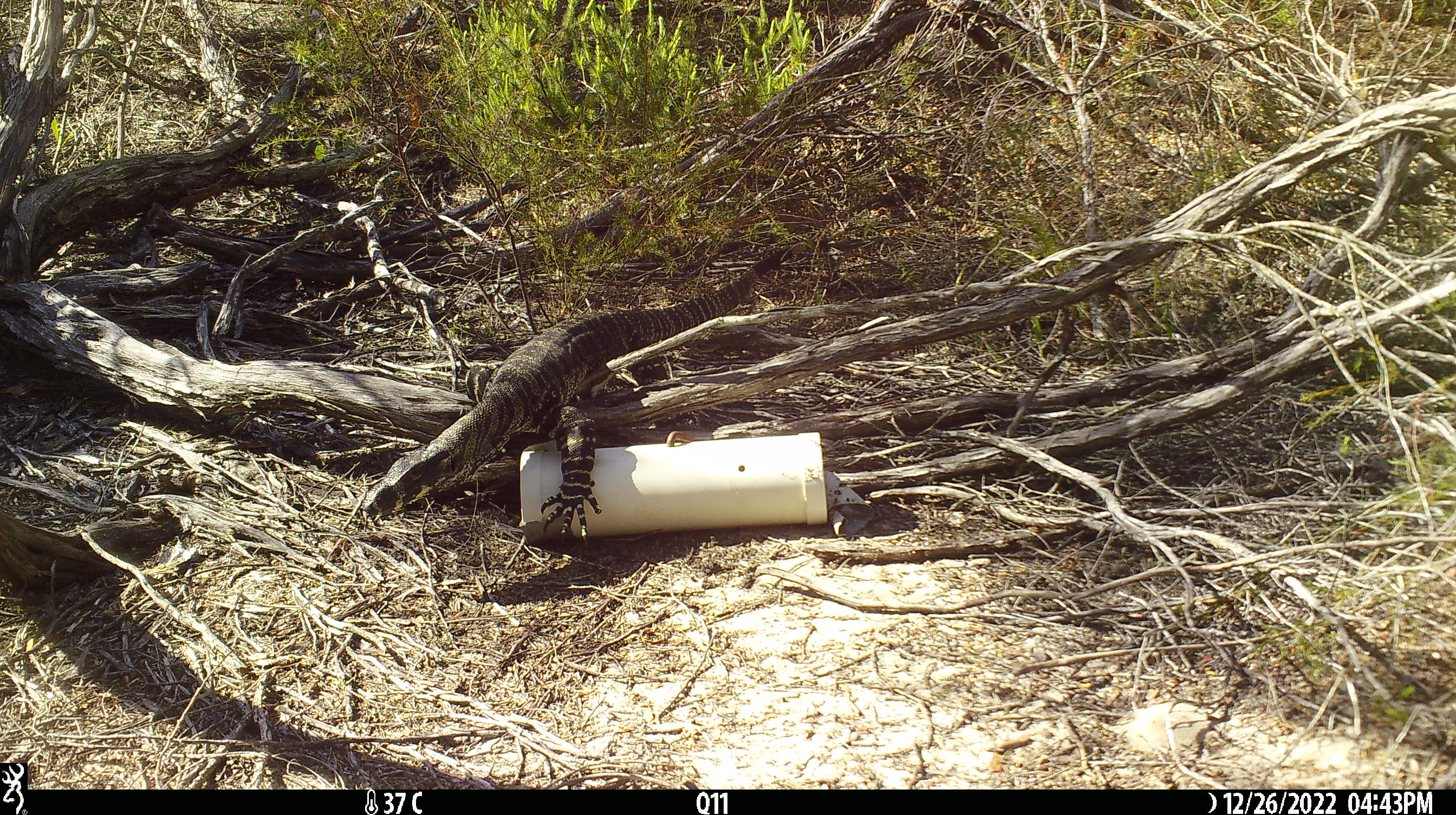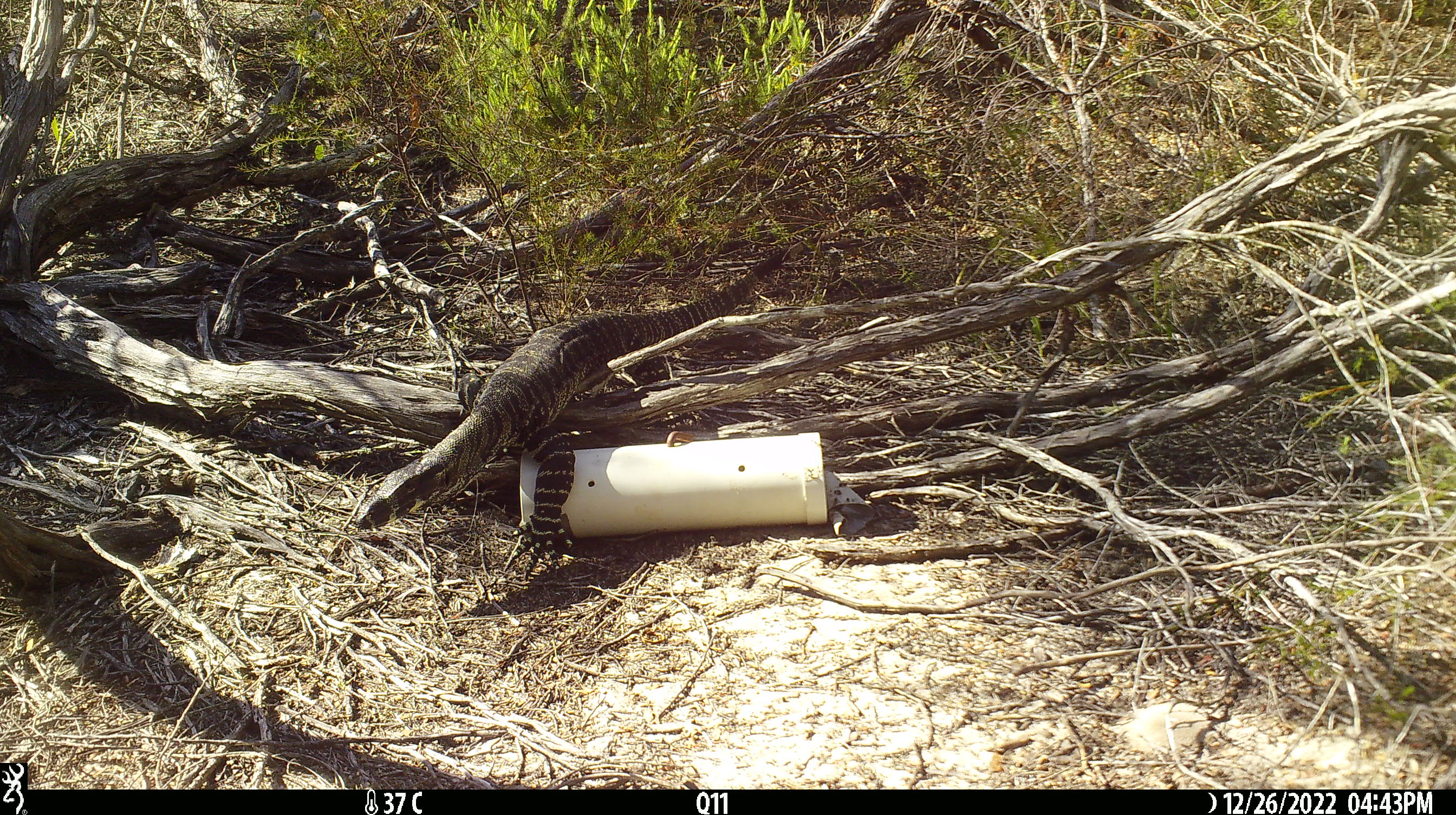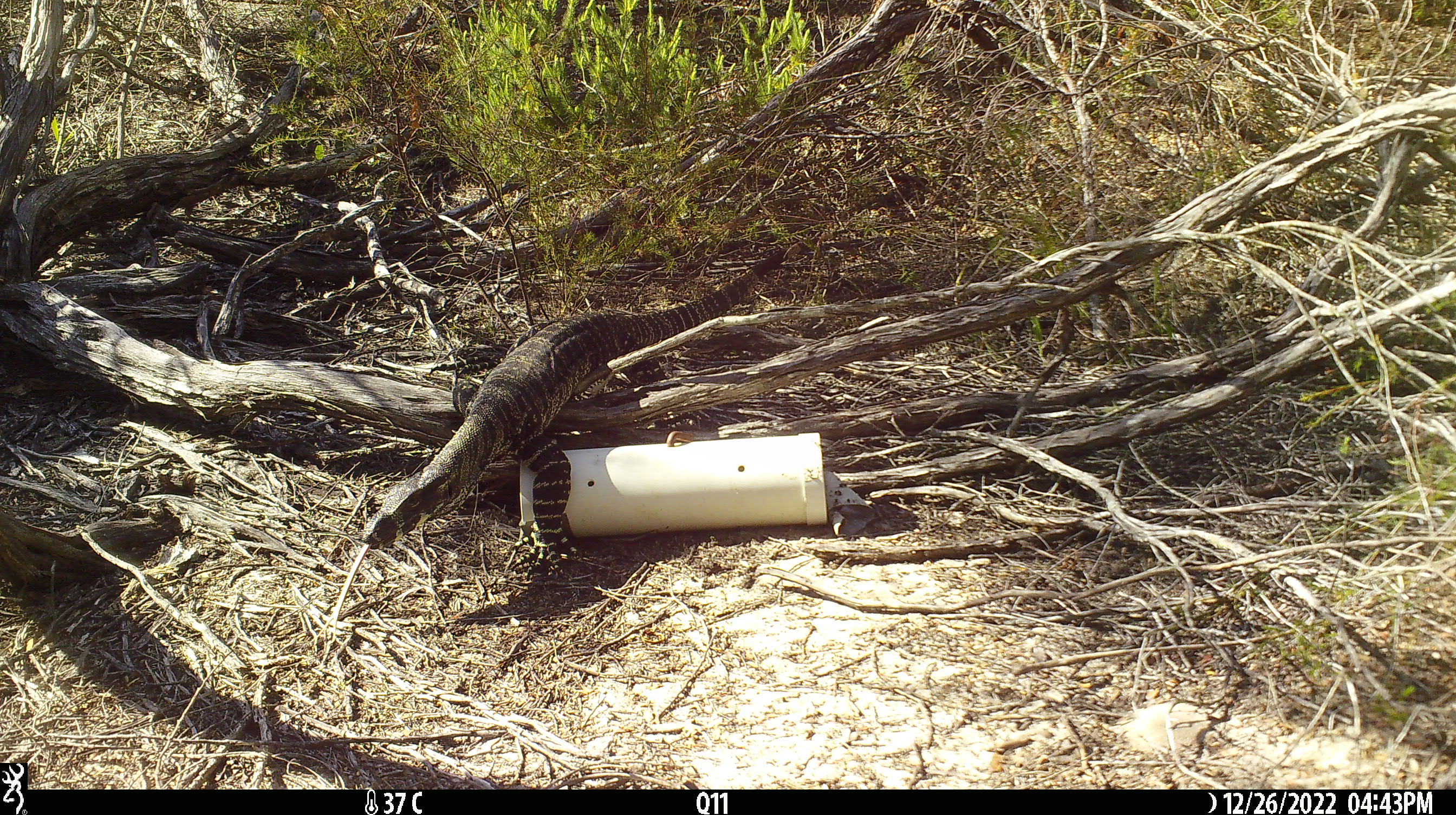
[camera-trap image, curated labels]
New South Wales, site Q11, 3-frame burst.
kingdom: Animalia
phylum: Chordata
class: Reptilia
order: Squamata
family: Varanidae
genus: Varanus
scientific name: Varanus varius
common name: lace monitor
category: goanna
Goanna (lace monitor) (Varanus varius).